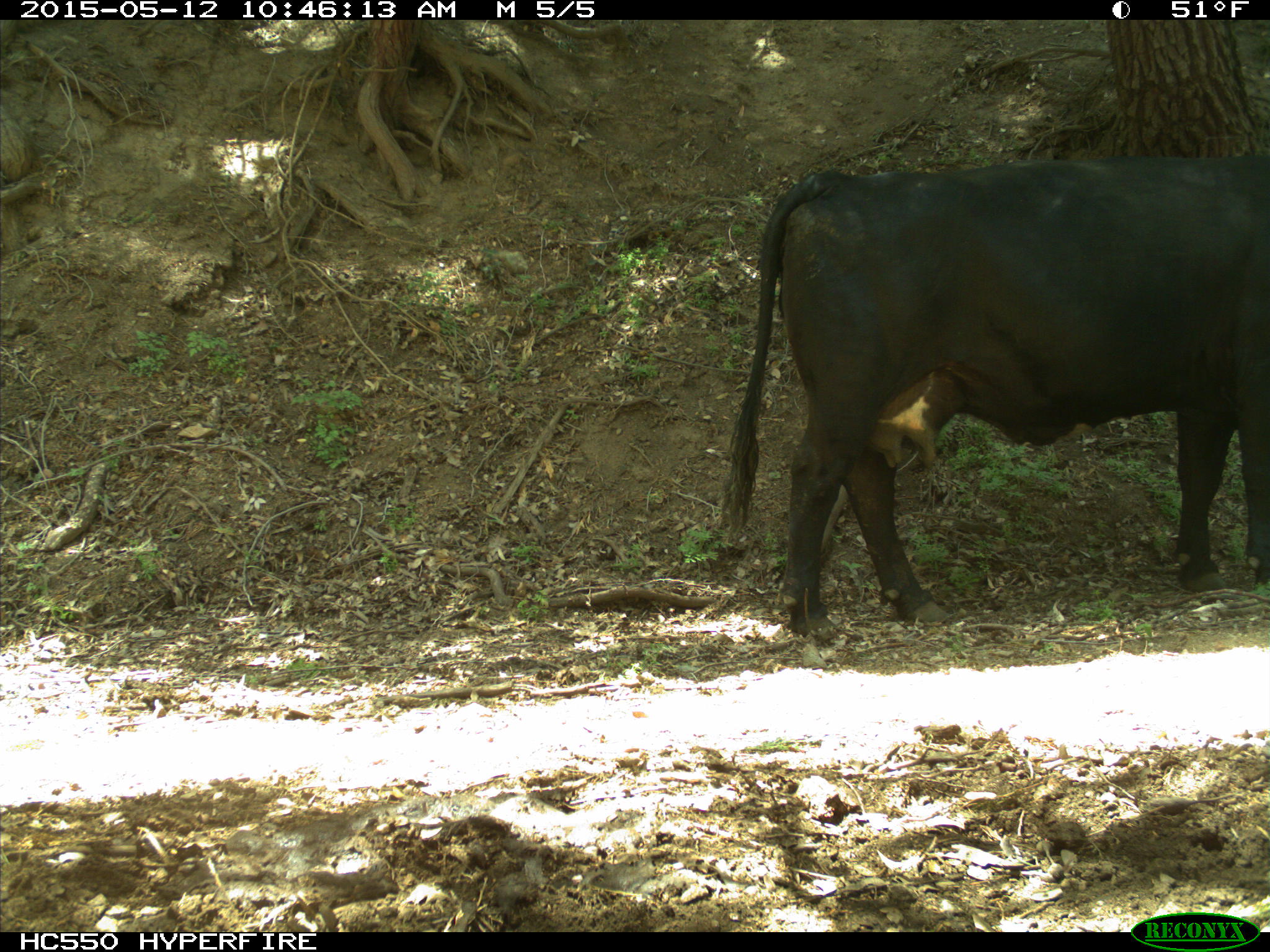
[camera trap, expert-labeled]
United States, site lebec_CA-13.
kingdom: Animalia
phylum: Chordata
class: Mammalia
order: Artiodactyla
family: Bovidae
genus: Bos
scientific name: Bos taurus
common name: domestic cow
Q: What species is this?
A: Bos taurus (domestic cow).